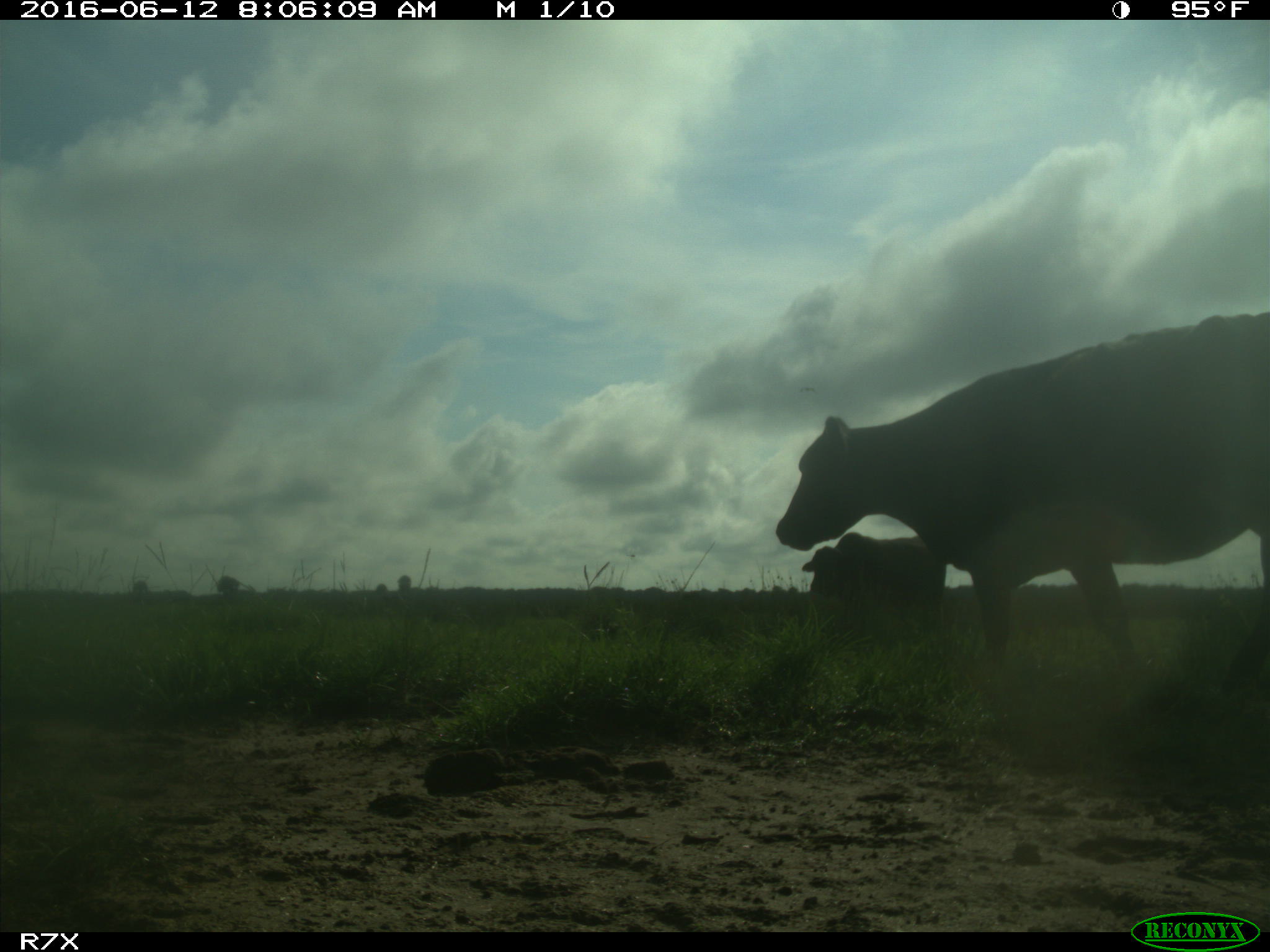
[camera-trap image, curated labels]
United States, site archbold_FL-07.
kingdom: Animalia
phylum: Chordata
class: Mammalia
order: Artiodactyla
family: Bovidae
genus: Bos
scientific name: Bos taurus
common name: domestic cow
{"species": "Bos taurus (domestic cow)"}